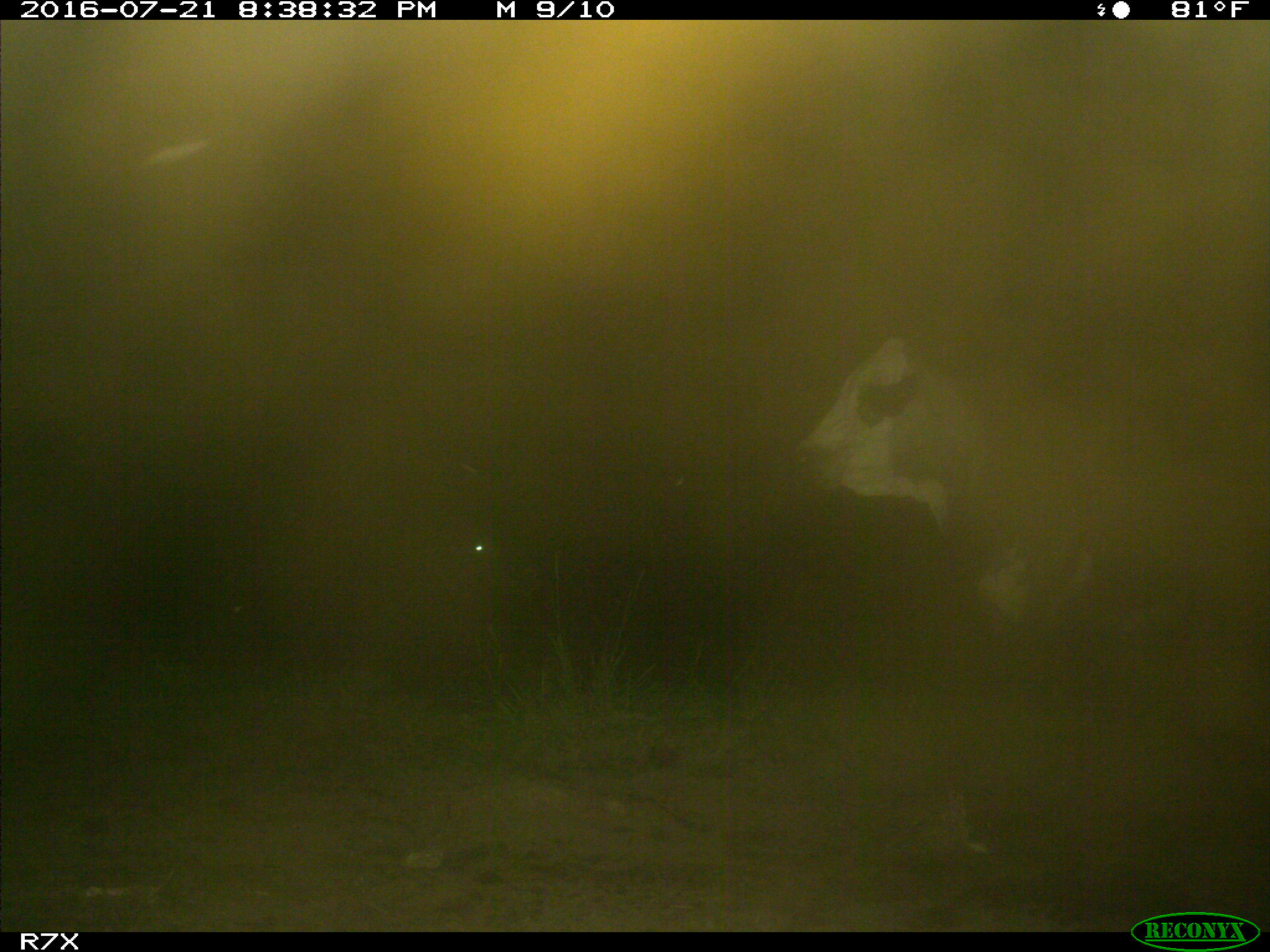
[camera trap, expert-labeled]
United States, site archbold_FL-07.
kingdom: Animalia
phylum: Chordata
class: Mammalia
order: Artiodactyla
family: Bovidae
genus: Bos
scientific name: Bos taurus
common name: domestic cow